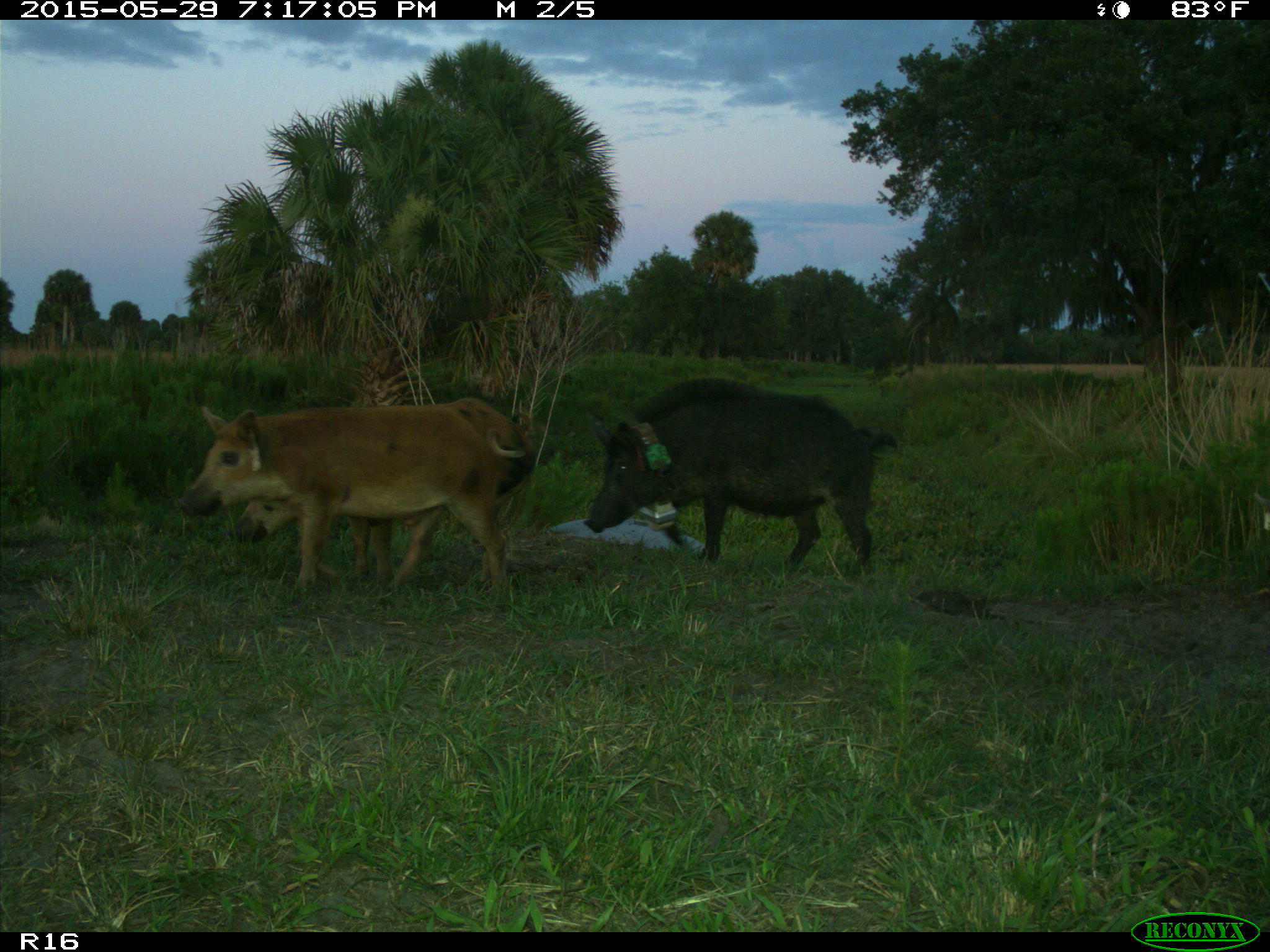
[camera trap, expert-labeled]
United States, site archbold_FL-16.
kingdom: Animalia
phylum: Chordata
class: Mammalia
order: Artiodactyla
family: Suidae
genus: Sus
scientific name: Sus scrofa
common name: wild boar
Sus scrofa (wild boar).